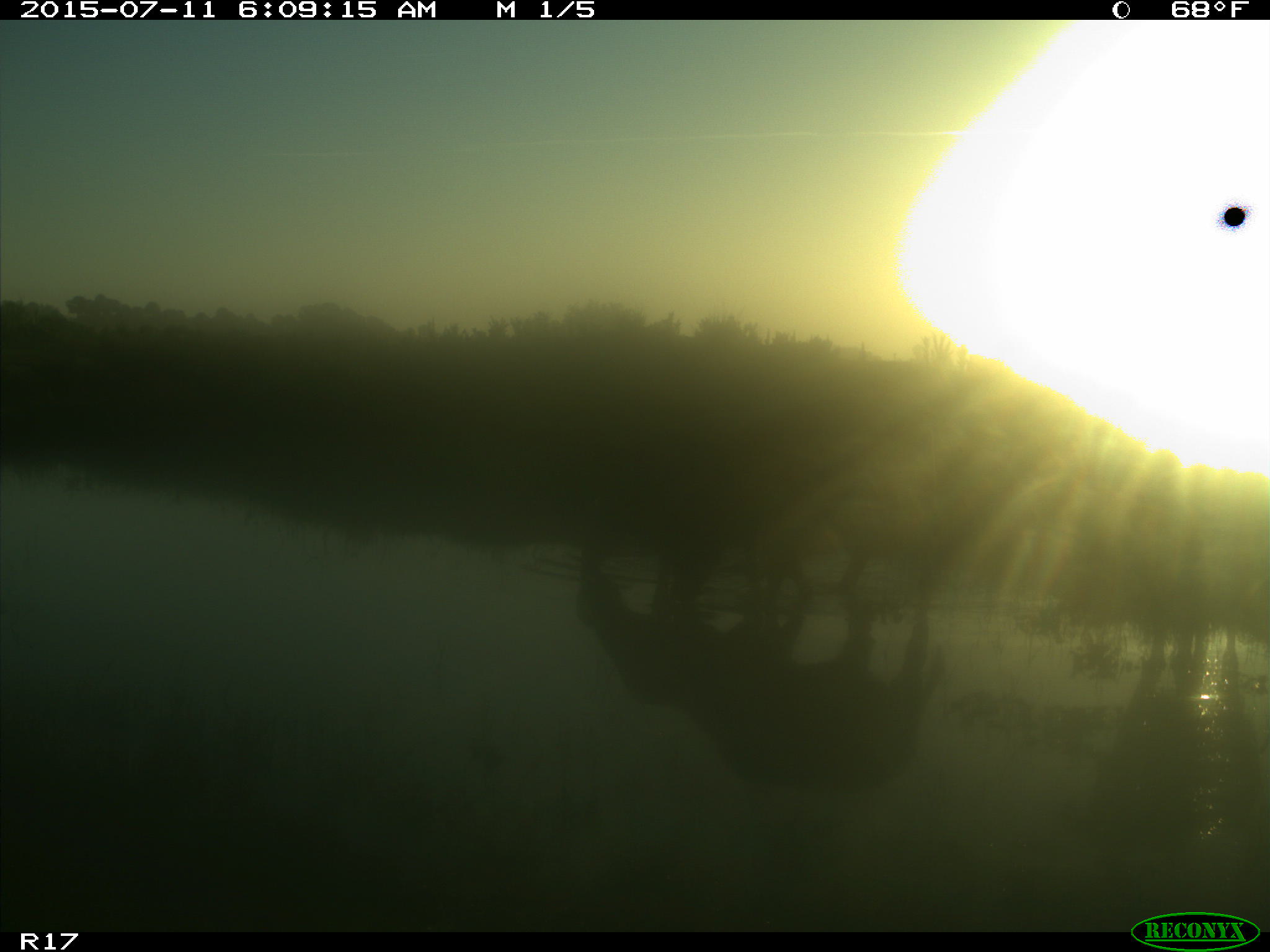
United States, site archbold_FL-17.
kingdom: Animalia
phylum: Chordata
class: Mammalia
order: Artiodactyla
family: Bovidae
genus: Bos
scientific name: Bos taurus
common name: domestic cow